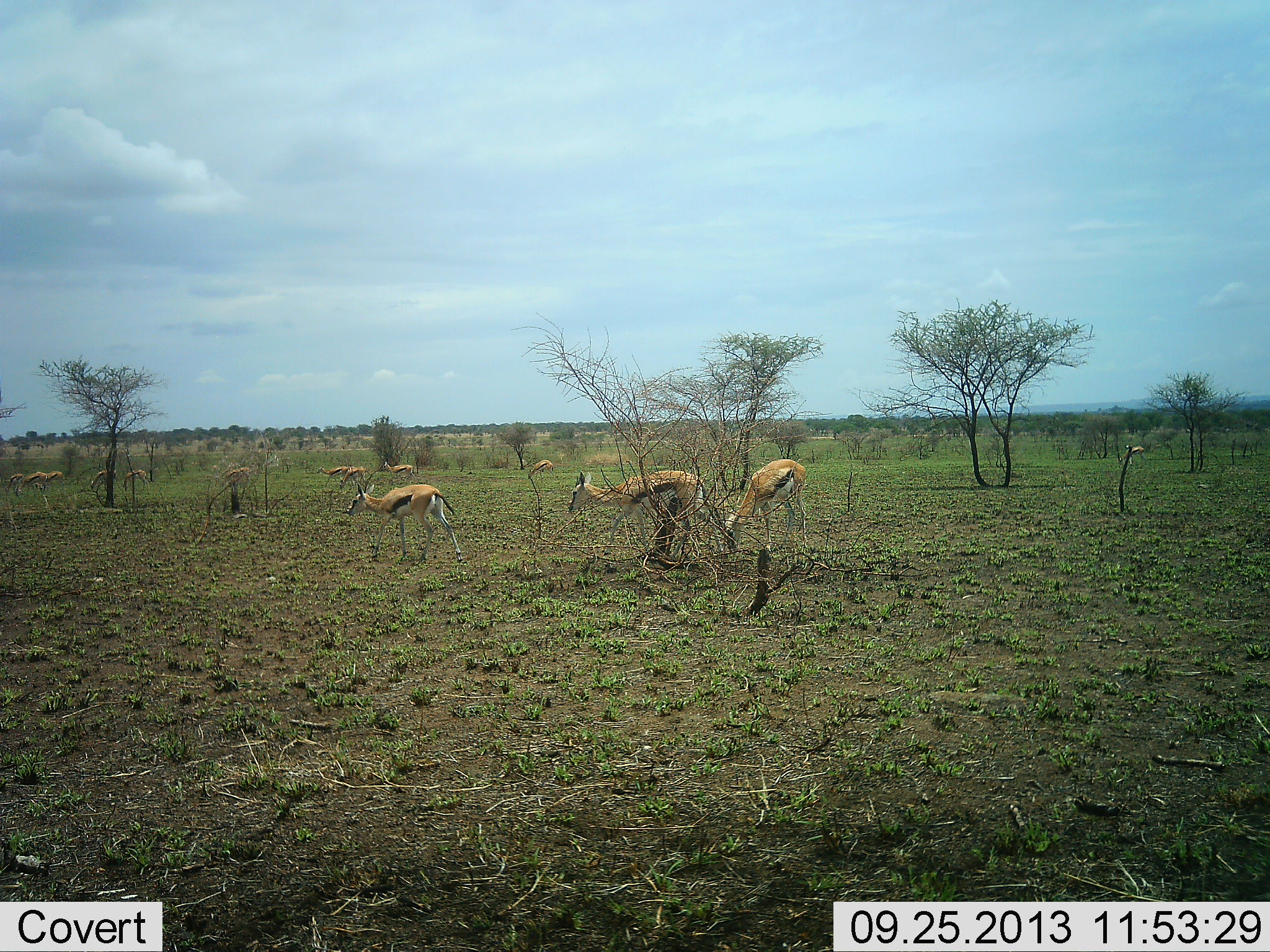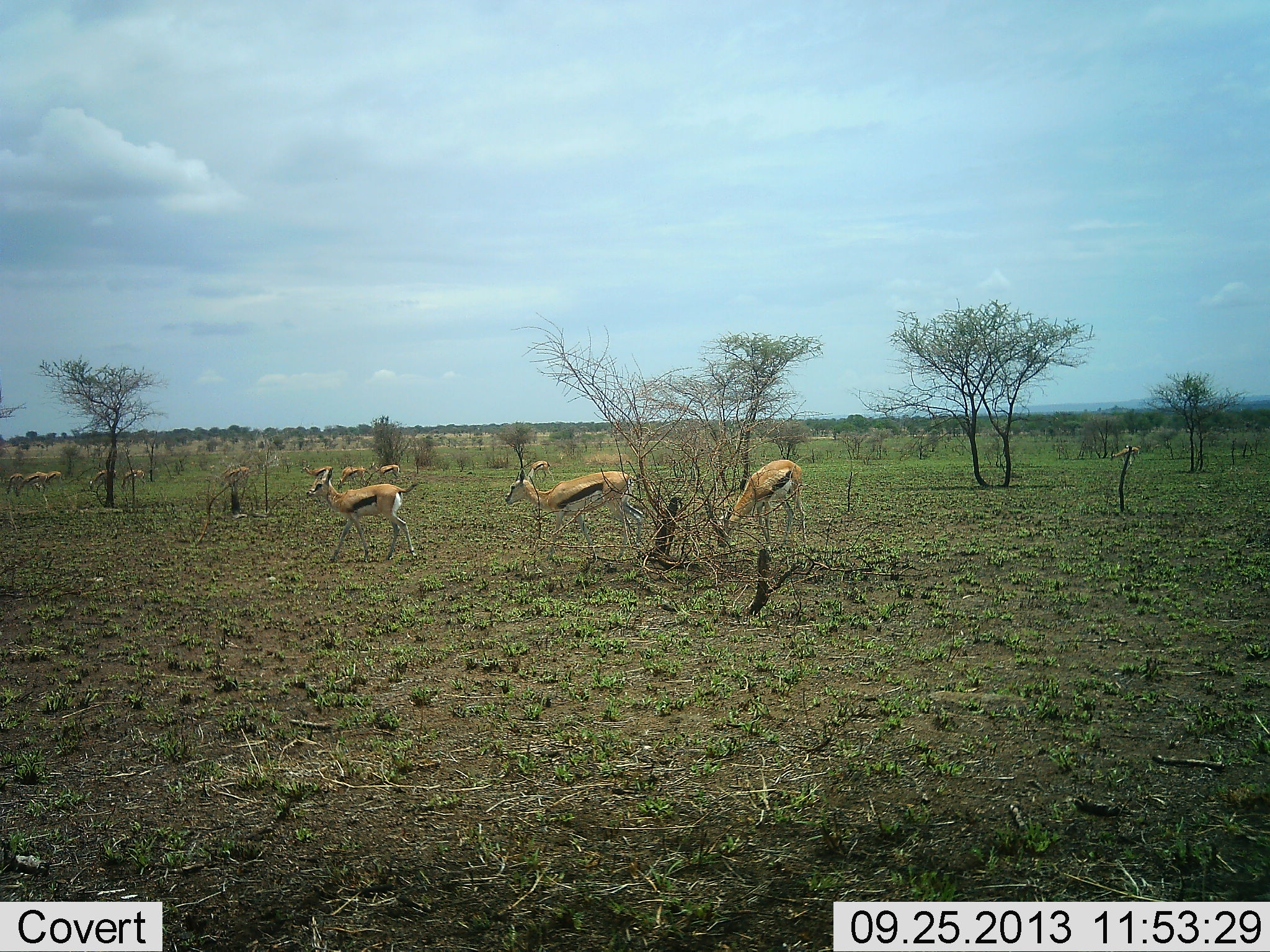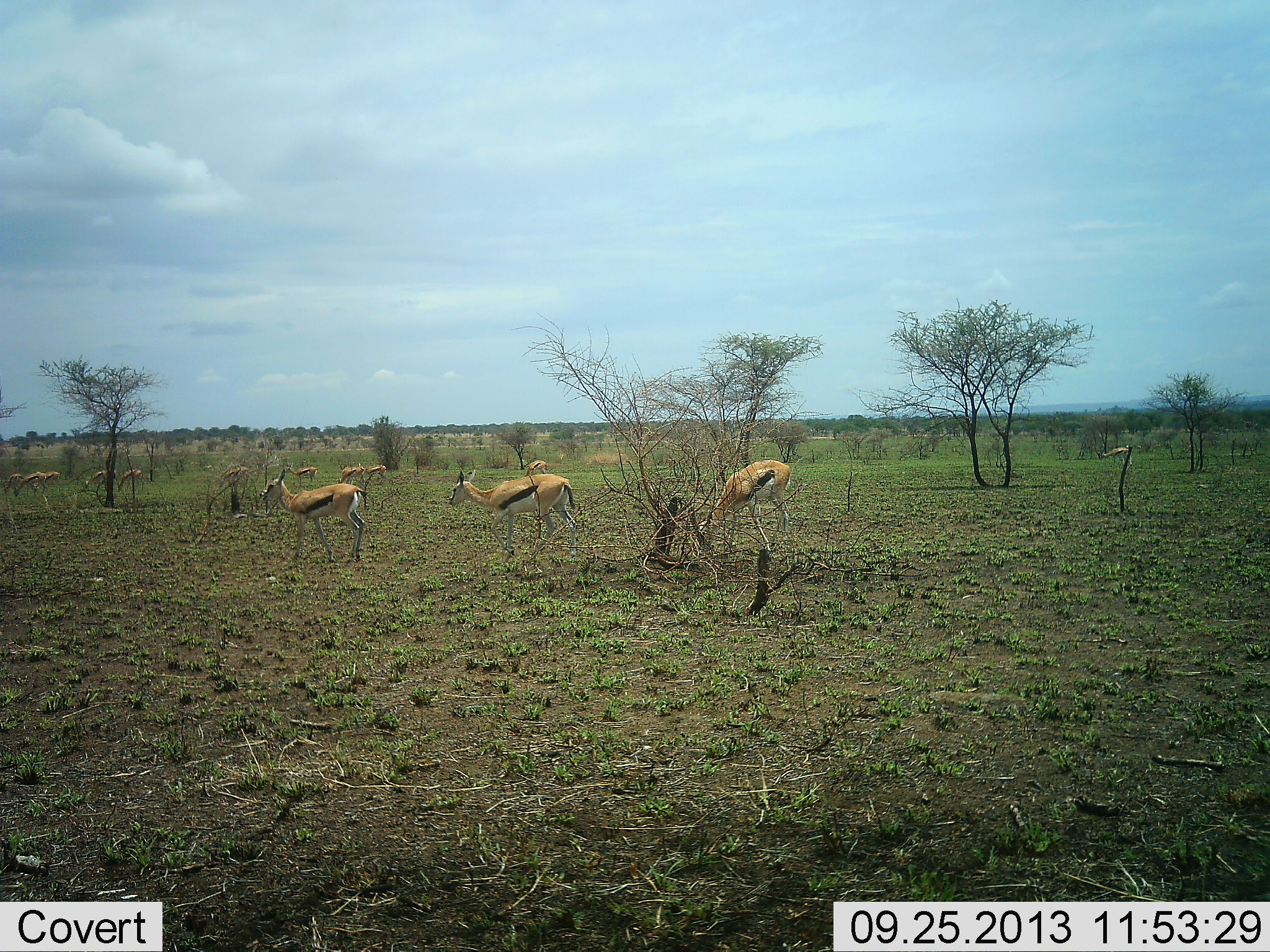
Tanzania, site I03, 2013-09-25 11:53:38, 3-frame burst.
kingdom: Animalia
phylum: Chordata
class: Mammalia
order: Artiodactyla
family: Bovidae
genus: Eudorcas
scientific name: Eudorcas thomsonii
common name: thomson's gazelle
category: gazellethomsons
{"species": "gazellethomsons (thomson's gazelle) (Eudorcas thomsonii)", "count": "11-50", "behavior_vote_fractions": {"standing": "47%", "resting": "12%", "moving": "71%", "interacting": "0%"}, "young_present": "0%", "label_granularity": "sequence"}